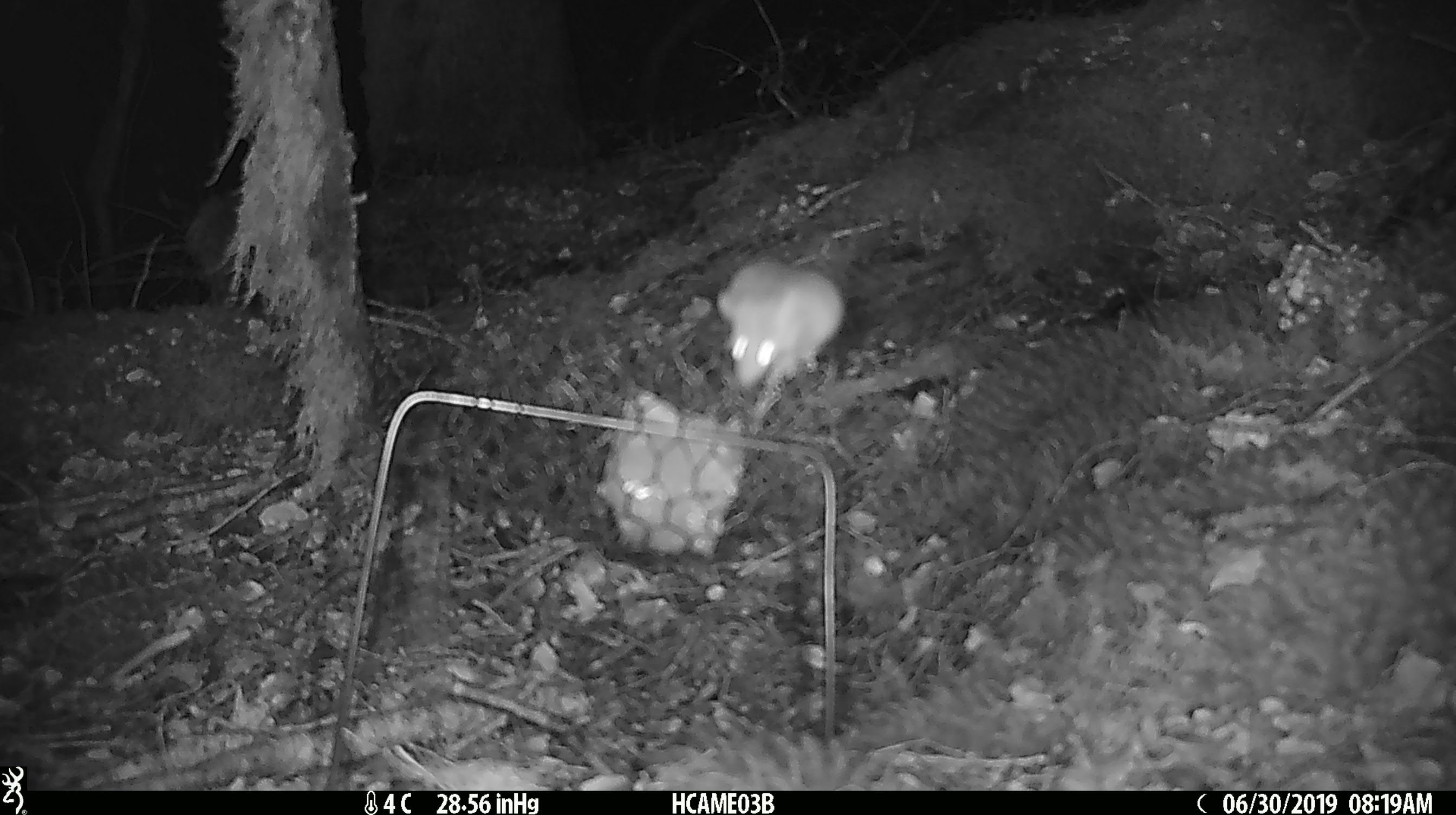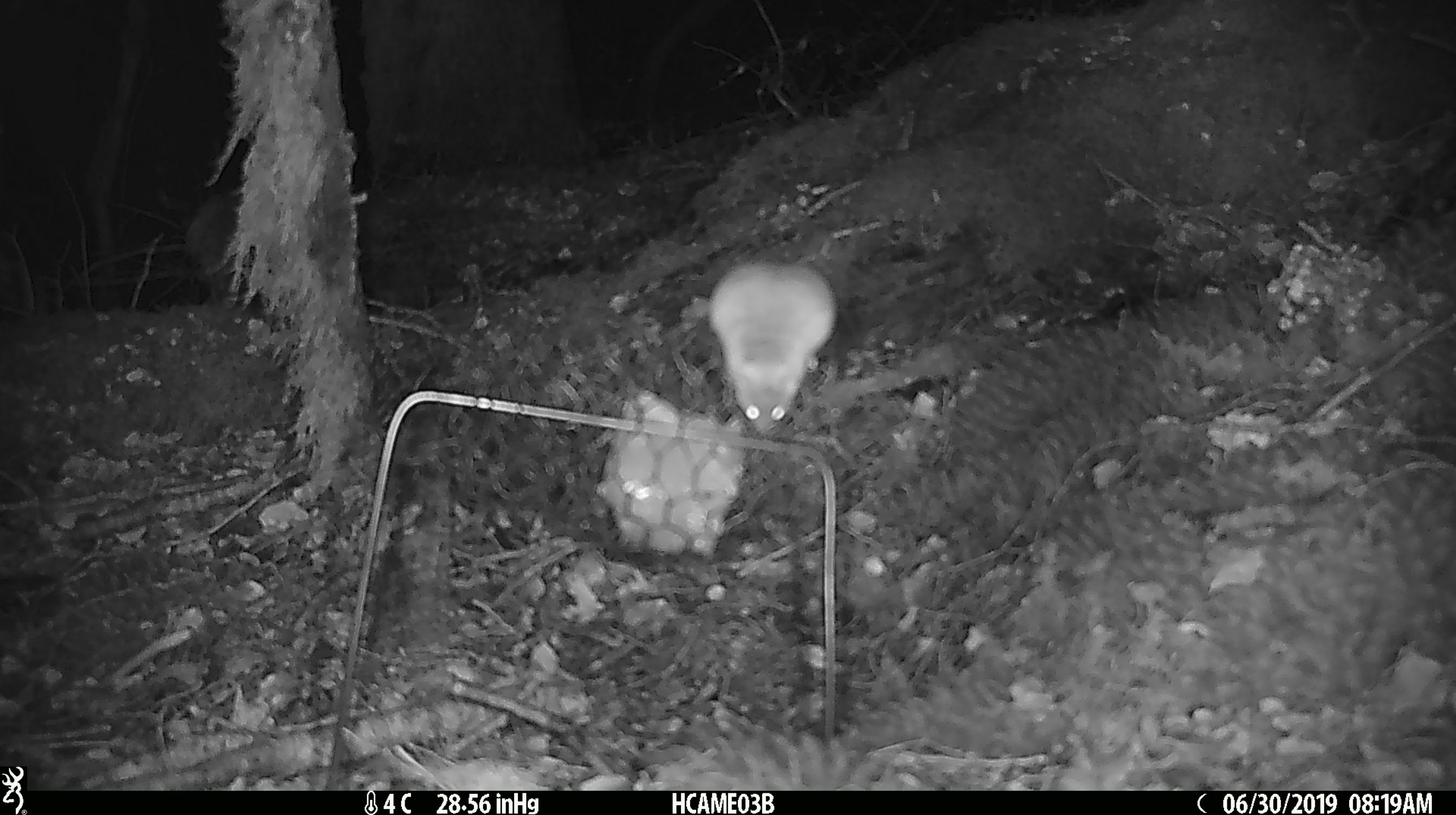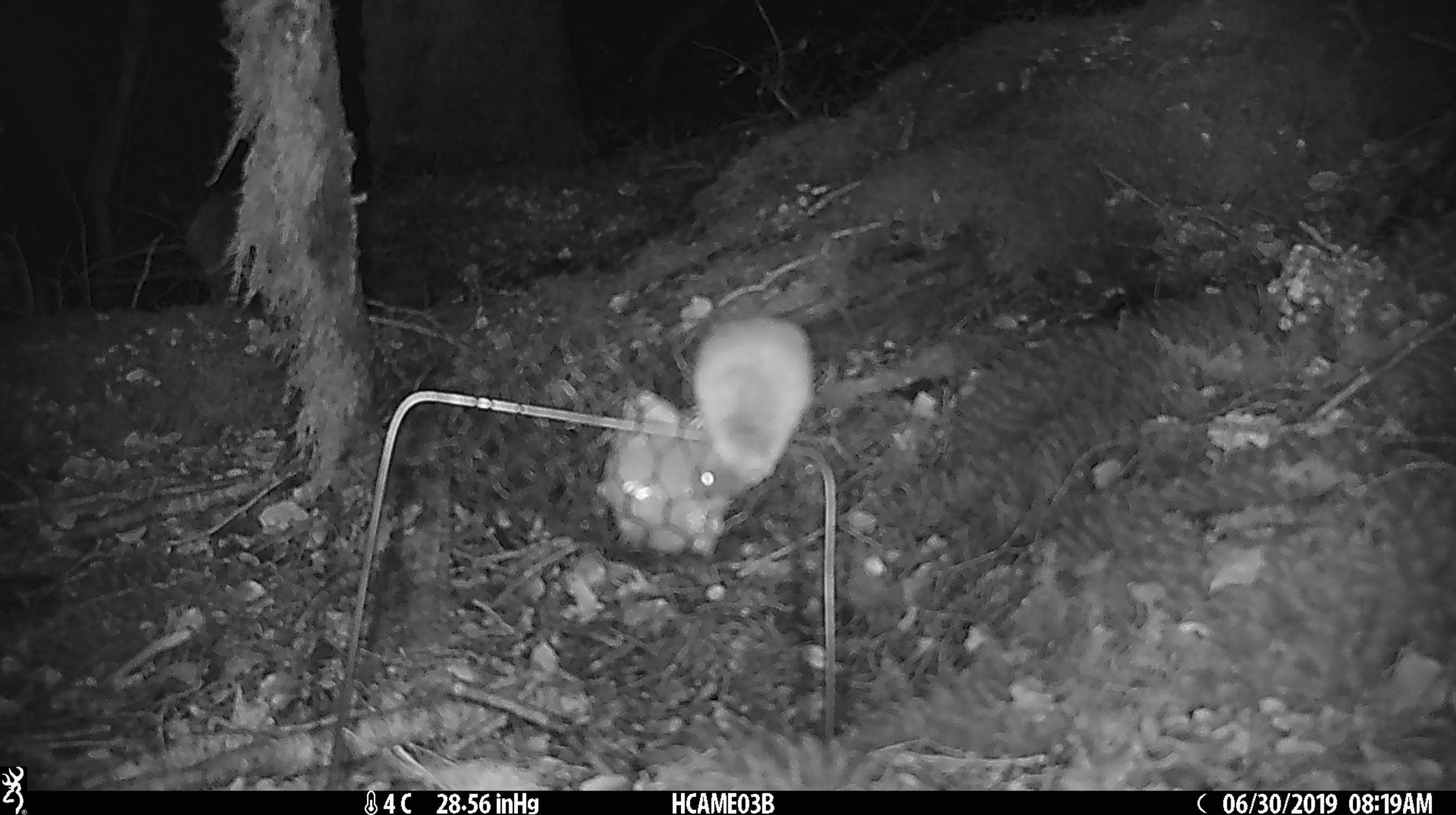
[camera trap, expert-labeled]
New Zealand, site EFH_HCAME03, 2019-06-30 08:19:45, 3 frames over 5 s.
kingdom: Animalia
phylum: Chordata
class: Mammalia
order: Rodentia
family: Muridae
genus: Mus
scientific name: Mus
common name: mouse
Mouse (Mus).